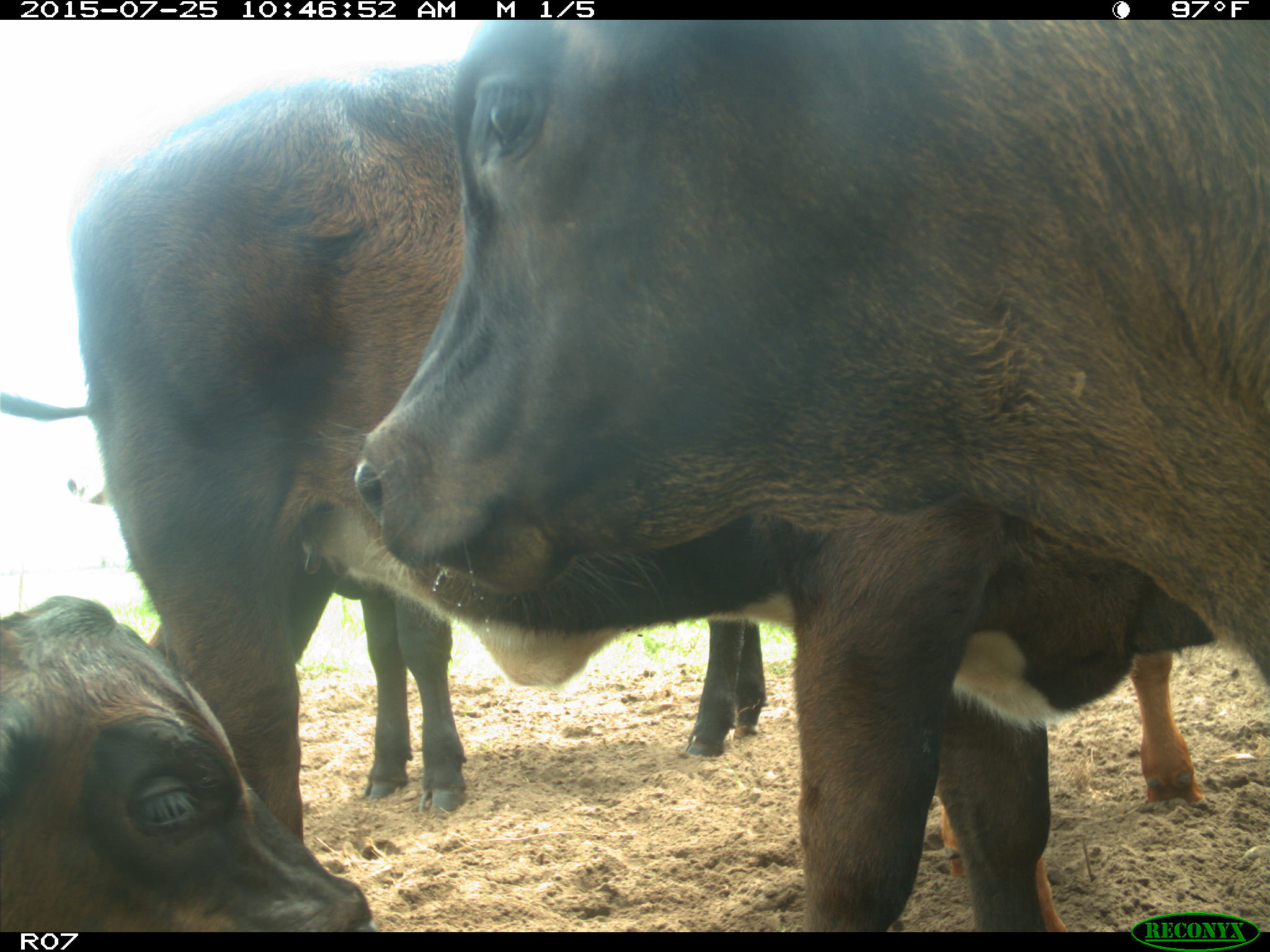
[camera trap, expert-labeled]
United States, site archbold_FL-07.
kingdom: Animalia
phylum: Chordata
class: Mammalia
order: Artiodactyla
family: Bovidae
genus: Bos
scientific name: Bos taurus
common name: domestic cow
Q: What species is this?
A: Bos taurus (domestic cow).